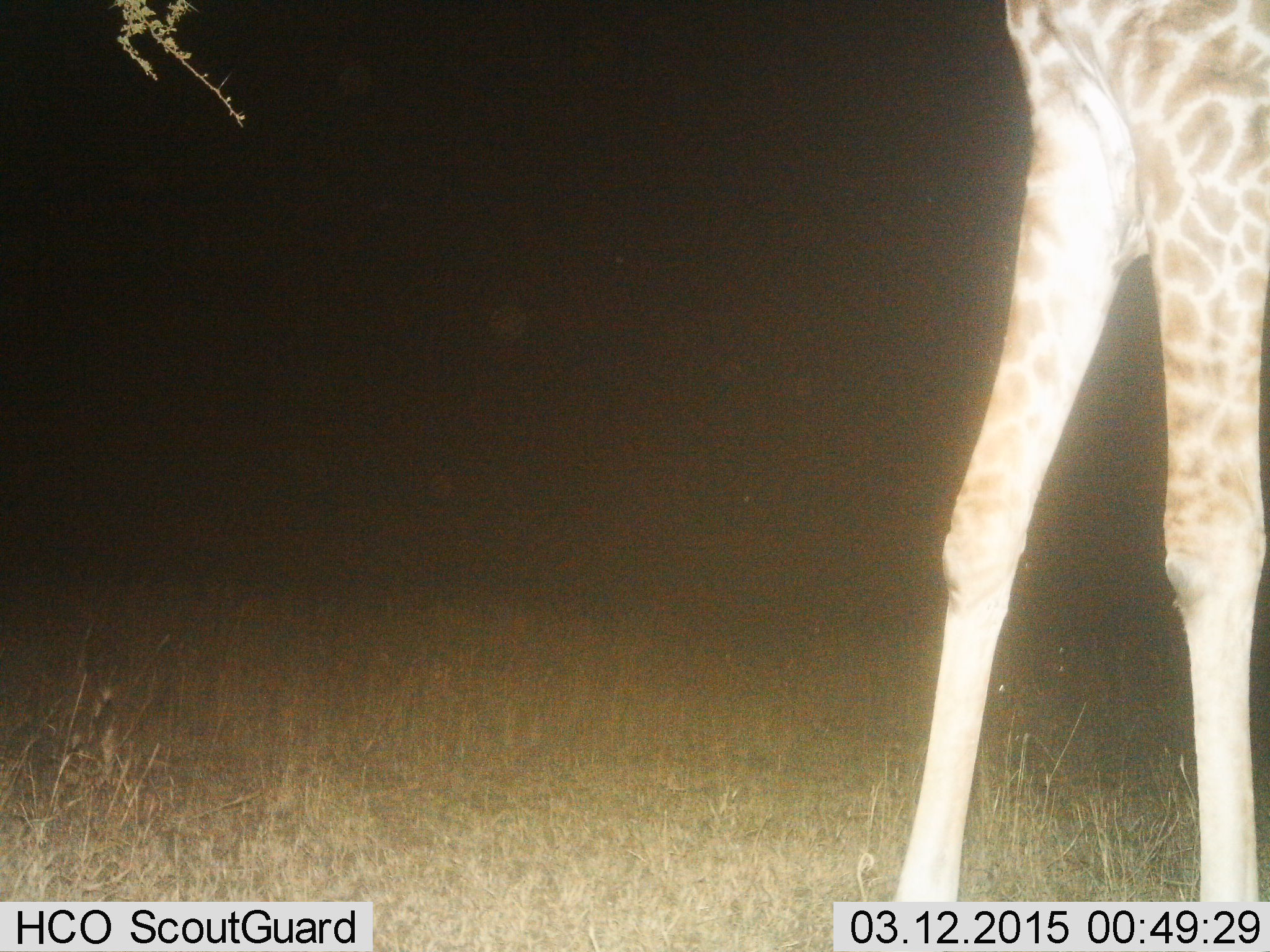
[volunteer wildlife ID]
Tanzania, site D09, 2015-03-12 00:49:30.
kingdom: Animalia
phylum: Chordata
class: Mammalia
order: Artiodactyla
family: Giraffidae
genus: Giraffa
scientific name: Giraffa camelopardalis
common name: giraffe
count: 1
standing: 73%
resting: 0%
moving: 27%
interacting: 0%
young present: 0%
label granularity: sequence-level